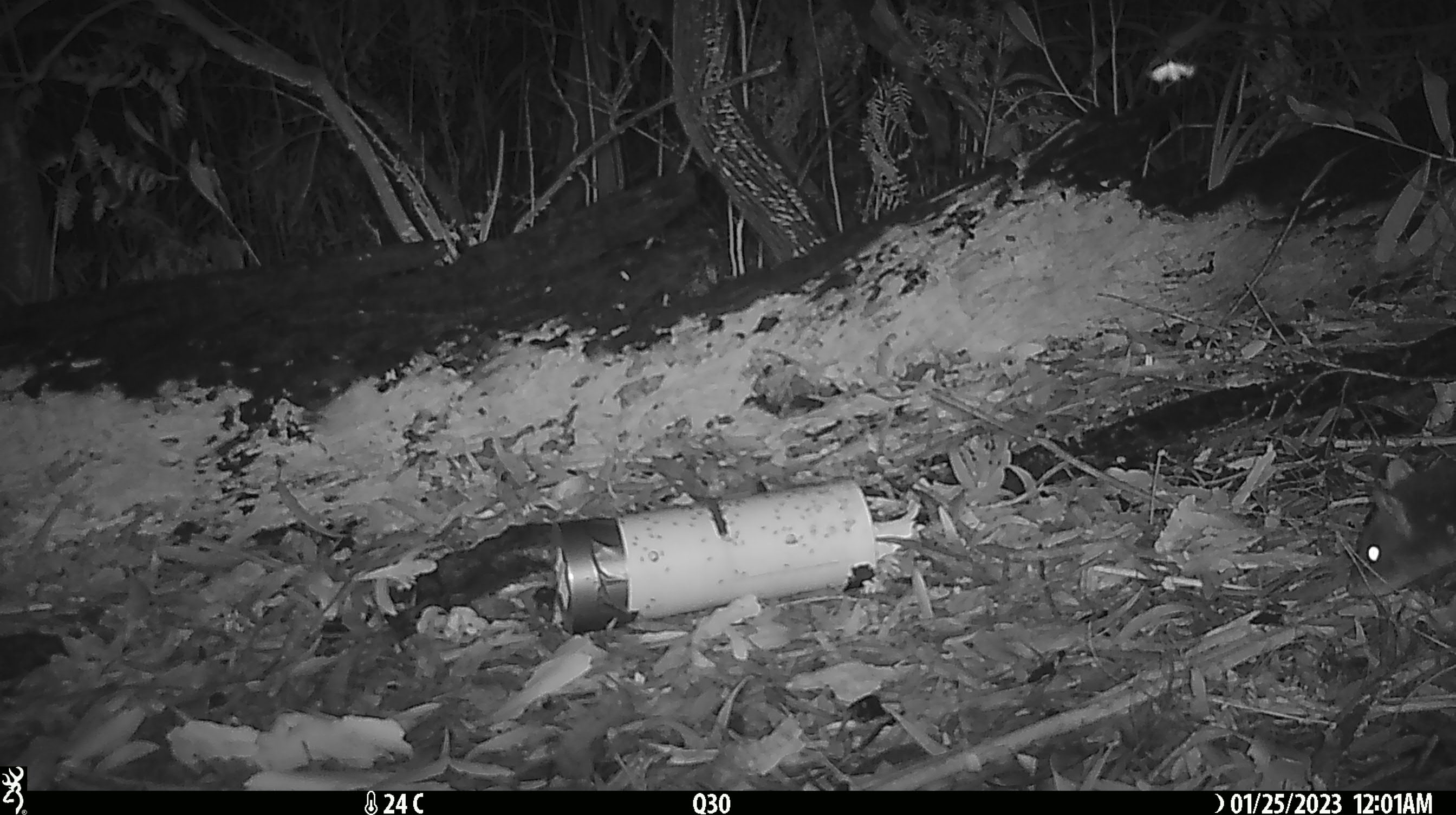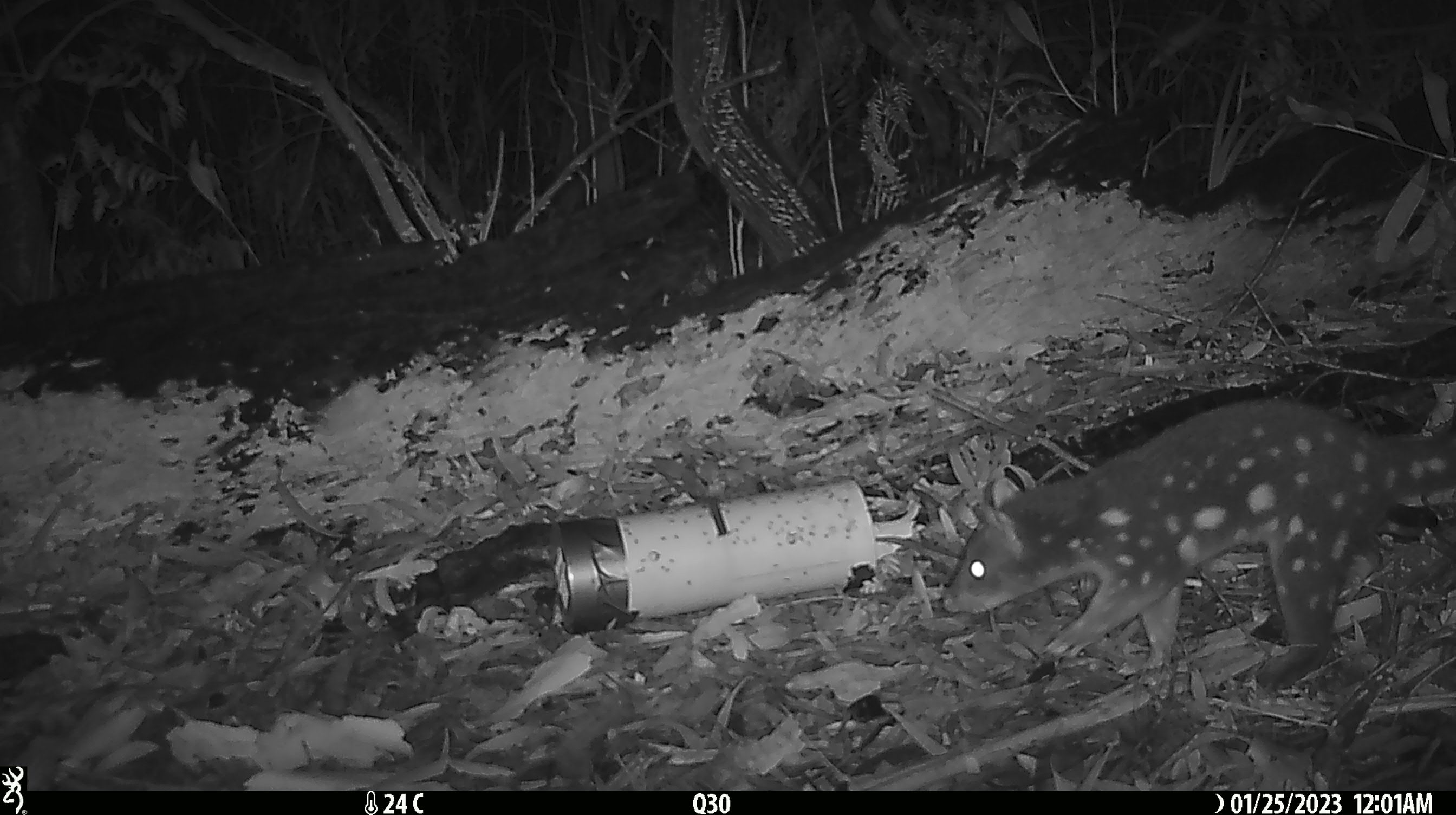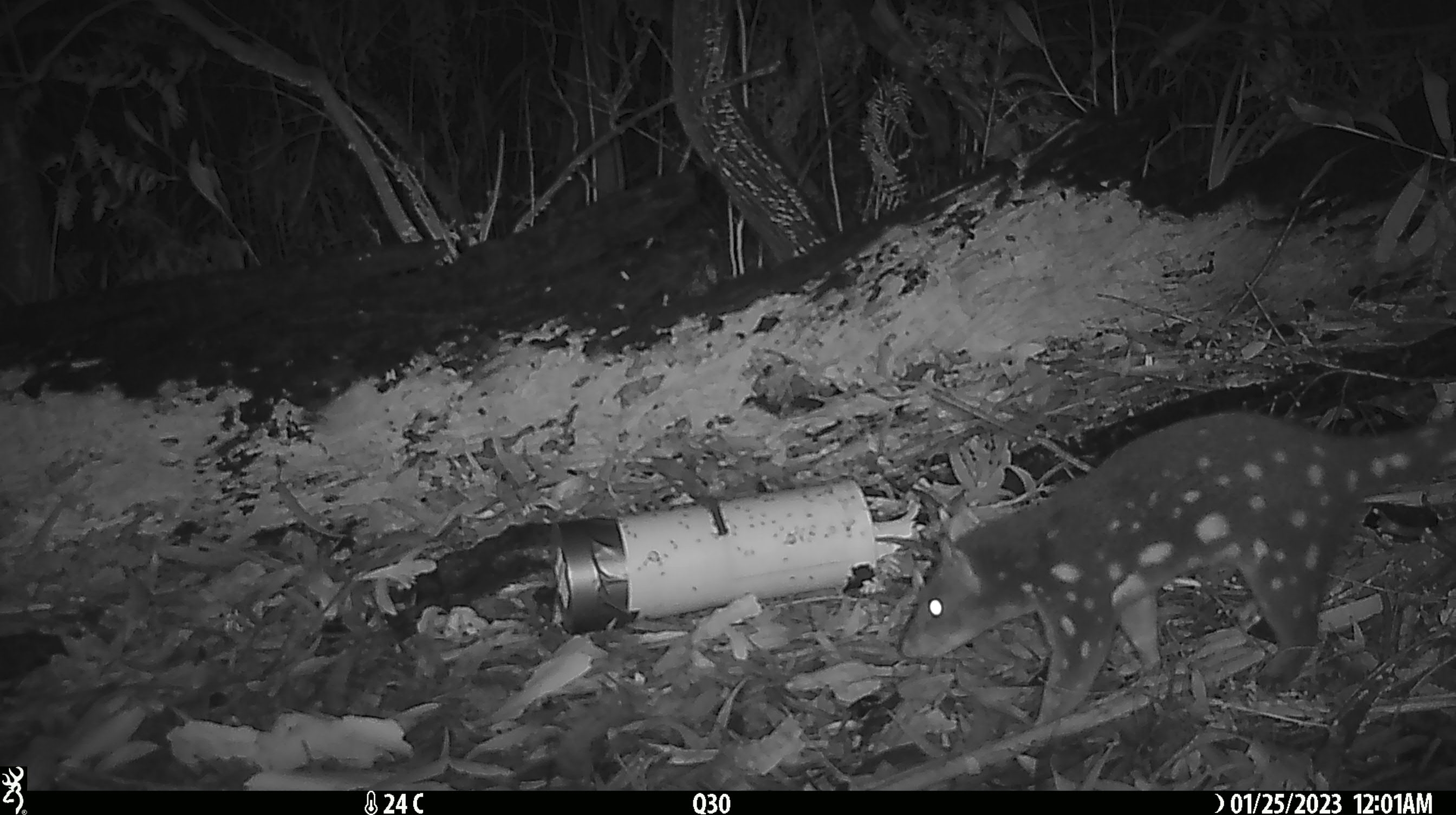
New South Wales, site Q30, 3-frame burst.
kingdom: Animalia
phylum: Chordata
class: Mammalia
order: Dasyuromorphia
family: Dasyuridae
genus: Dasyurus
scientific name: Dasyurus maculatus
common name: spotted-tailed quoll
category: quoll